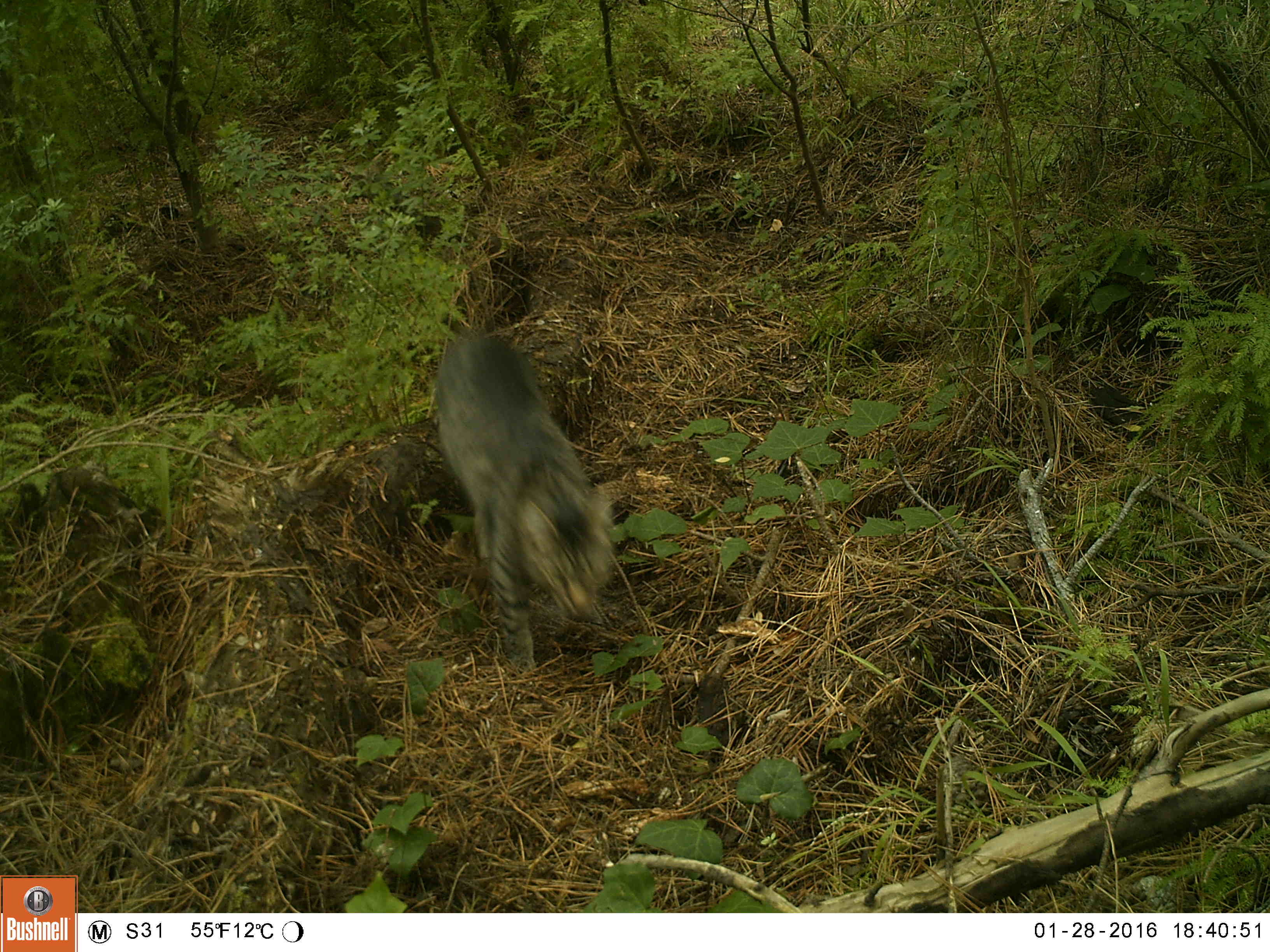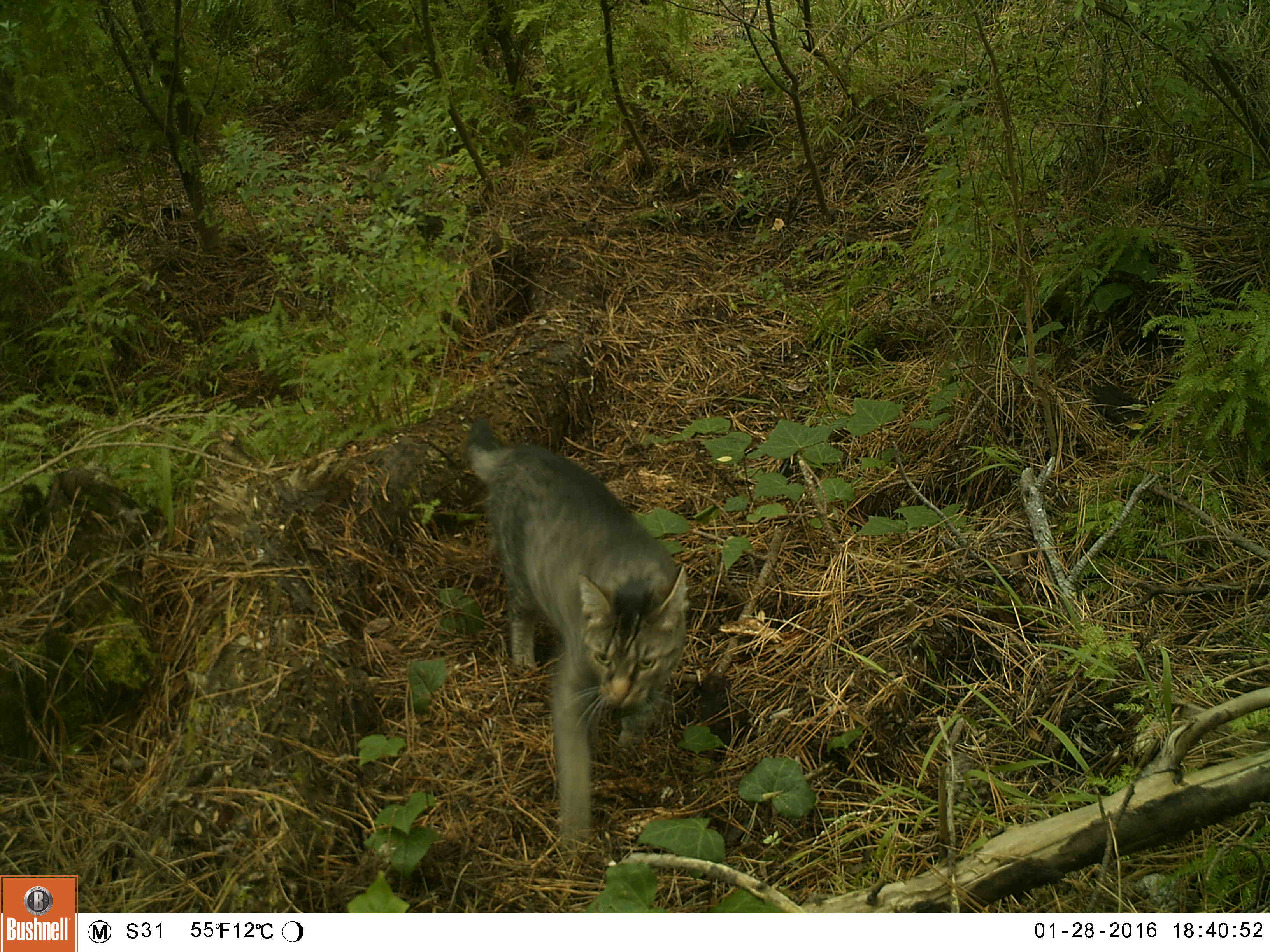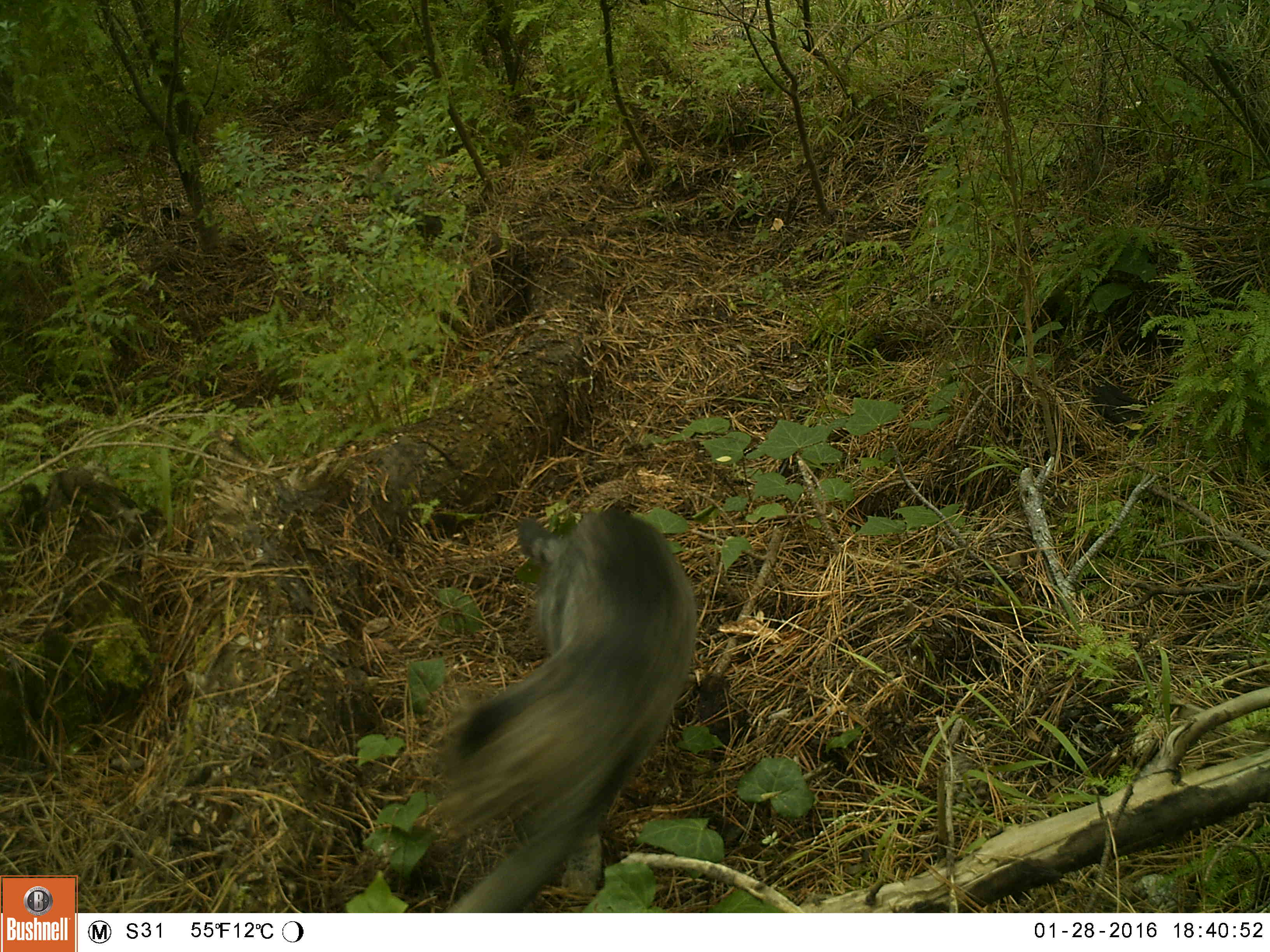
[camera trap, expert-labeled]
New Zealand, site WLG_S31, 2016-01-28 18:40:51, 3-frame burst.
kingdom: Animalia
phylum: Chordata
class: Mammalia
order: Carnivora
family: Felidae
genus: Felis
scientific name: Felis catus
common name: domestic cat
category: cat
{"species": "cat (domestic cat) (Felis catus)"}